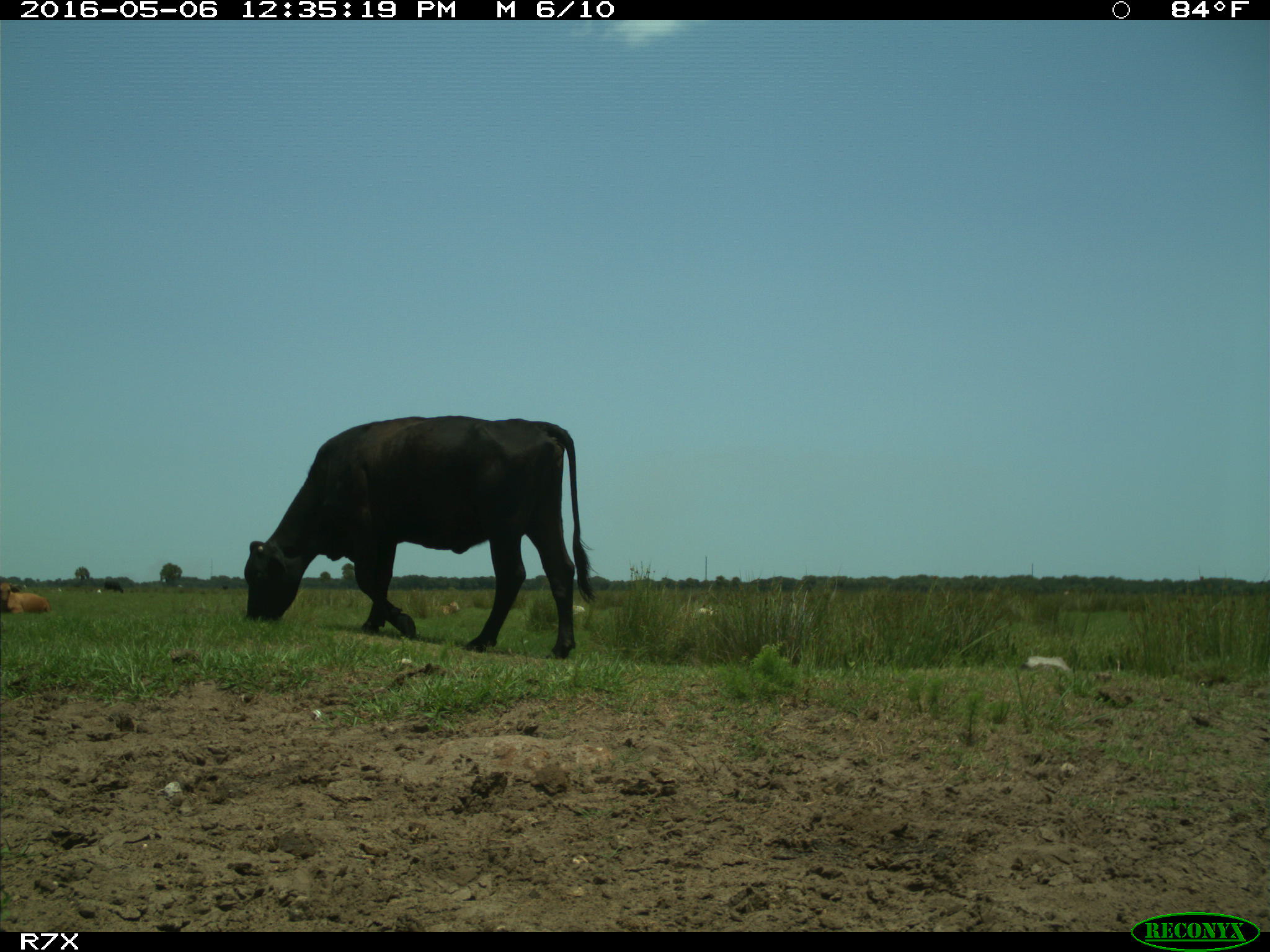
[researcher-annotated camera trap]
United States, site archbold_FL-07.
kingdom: Animalia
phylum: Chordata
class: Mammalia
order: Artiodactyla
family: Bovidae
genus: Bos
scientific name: Bos taurus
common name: domestic cow